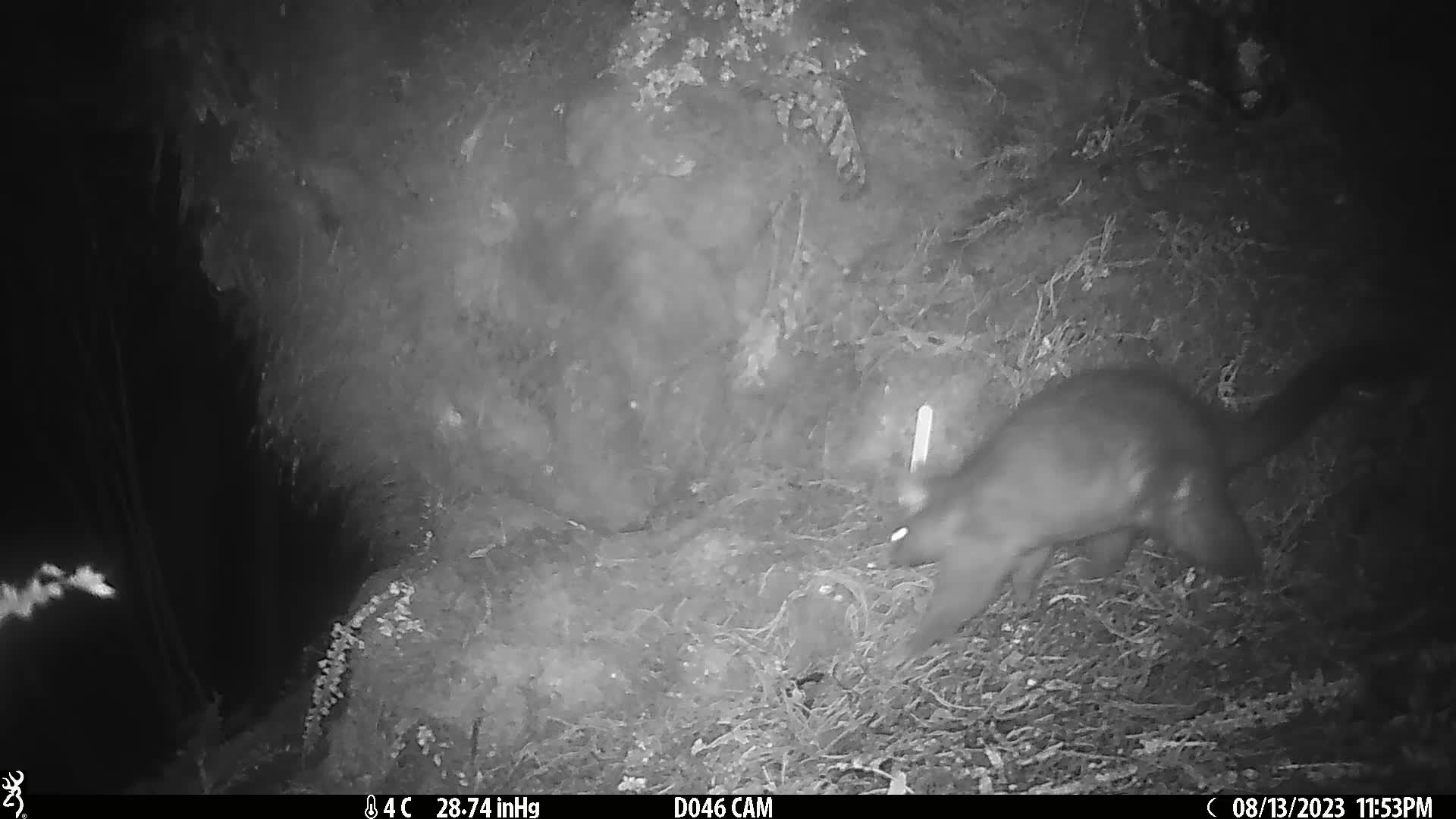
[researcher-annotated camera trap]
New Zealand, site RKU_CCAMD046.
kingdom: Animalia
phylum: Chordata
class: Mammalia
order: Diprotodontia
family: Phalangeridae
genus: Trichosurus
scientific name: Trichosurus vulpecula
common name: common brushtail possum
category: possum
Possum (common brushtail possum) (Trichosurus vulpecula).